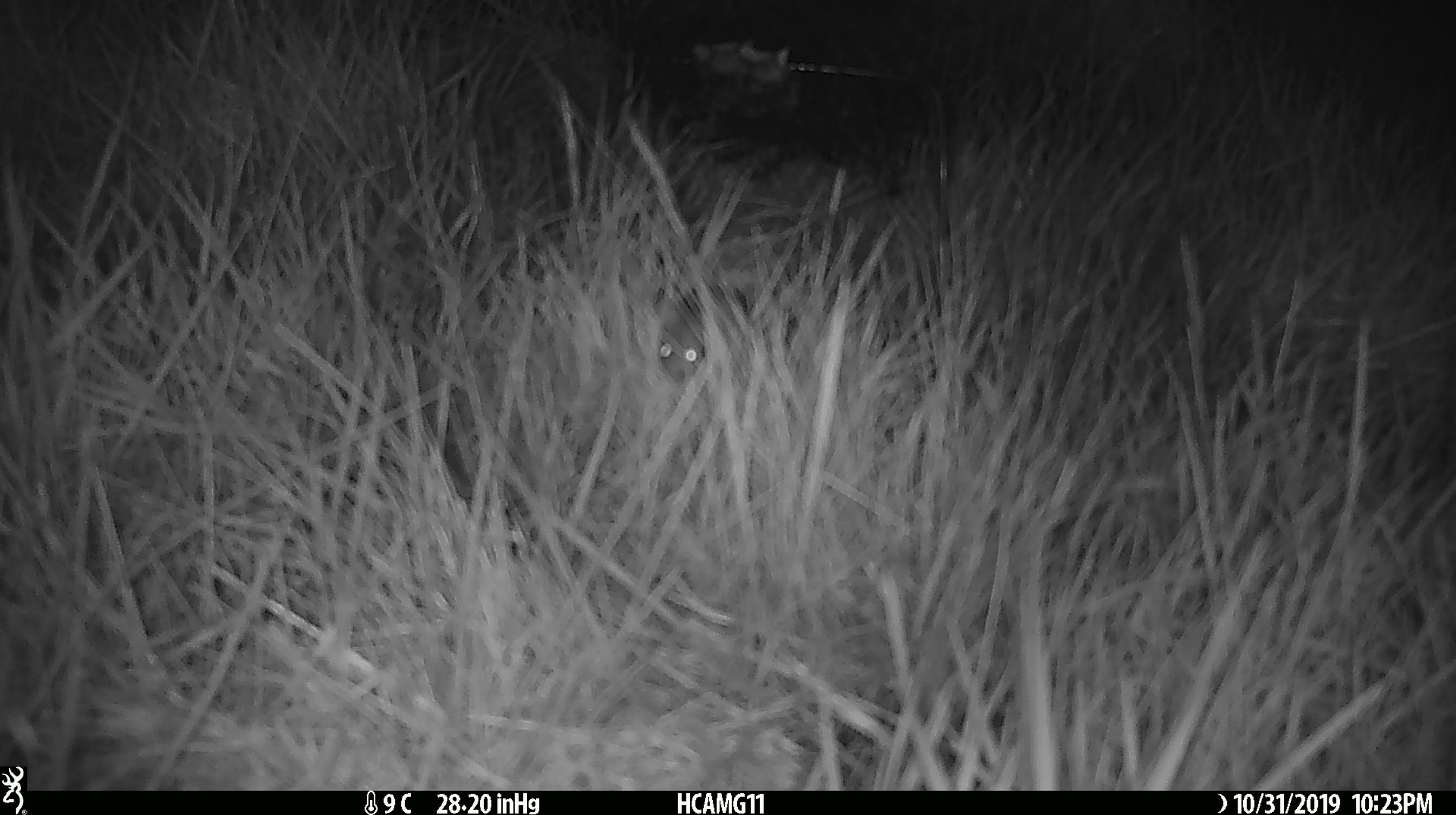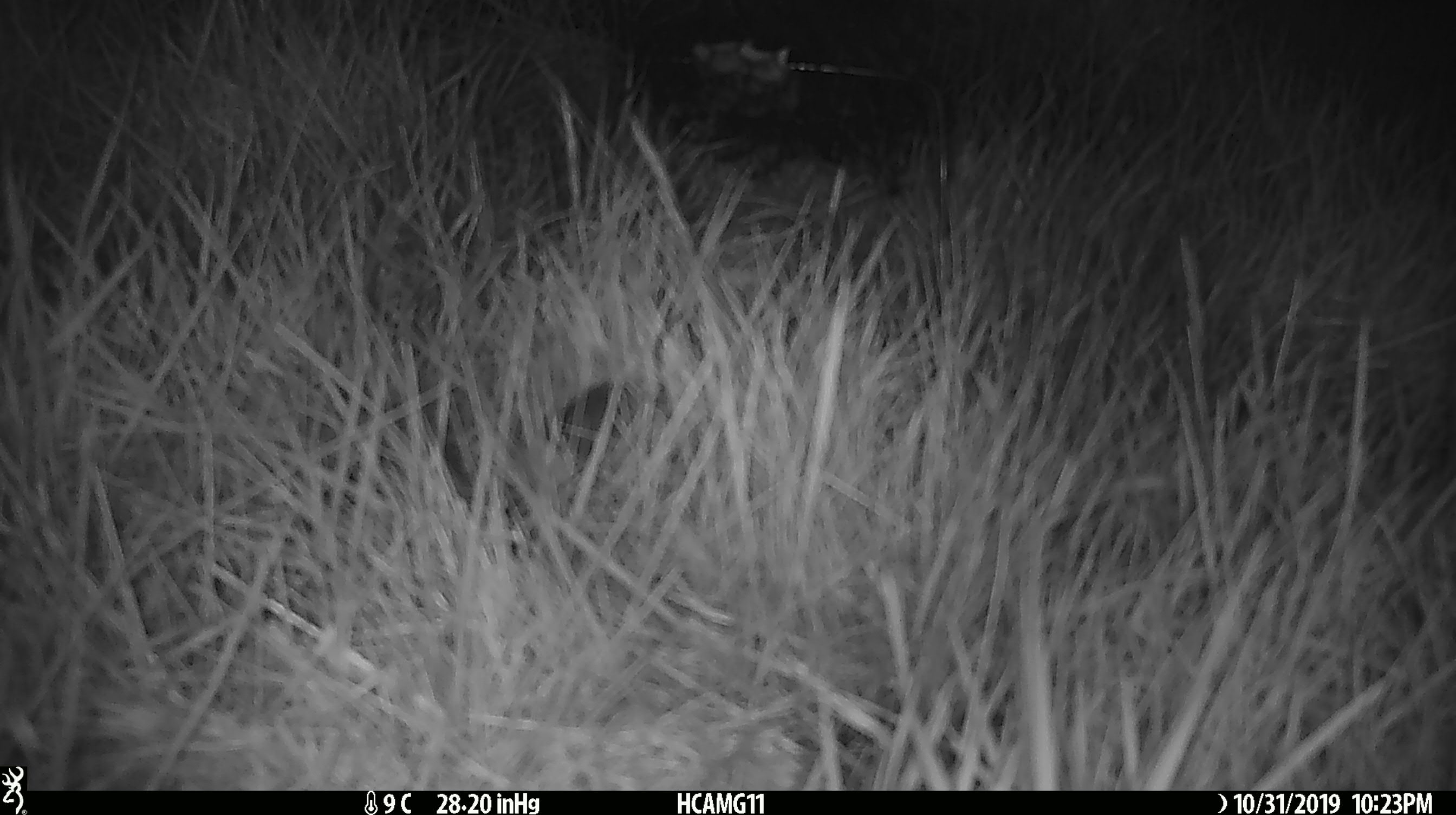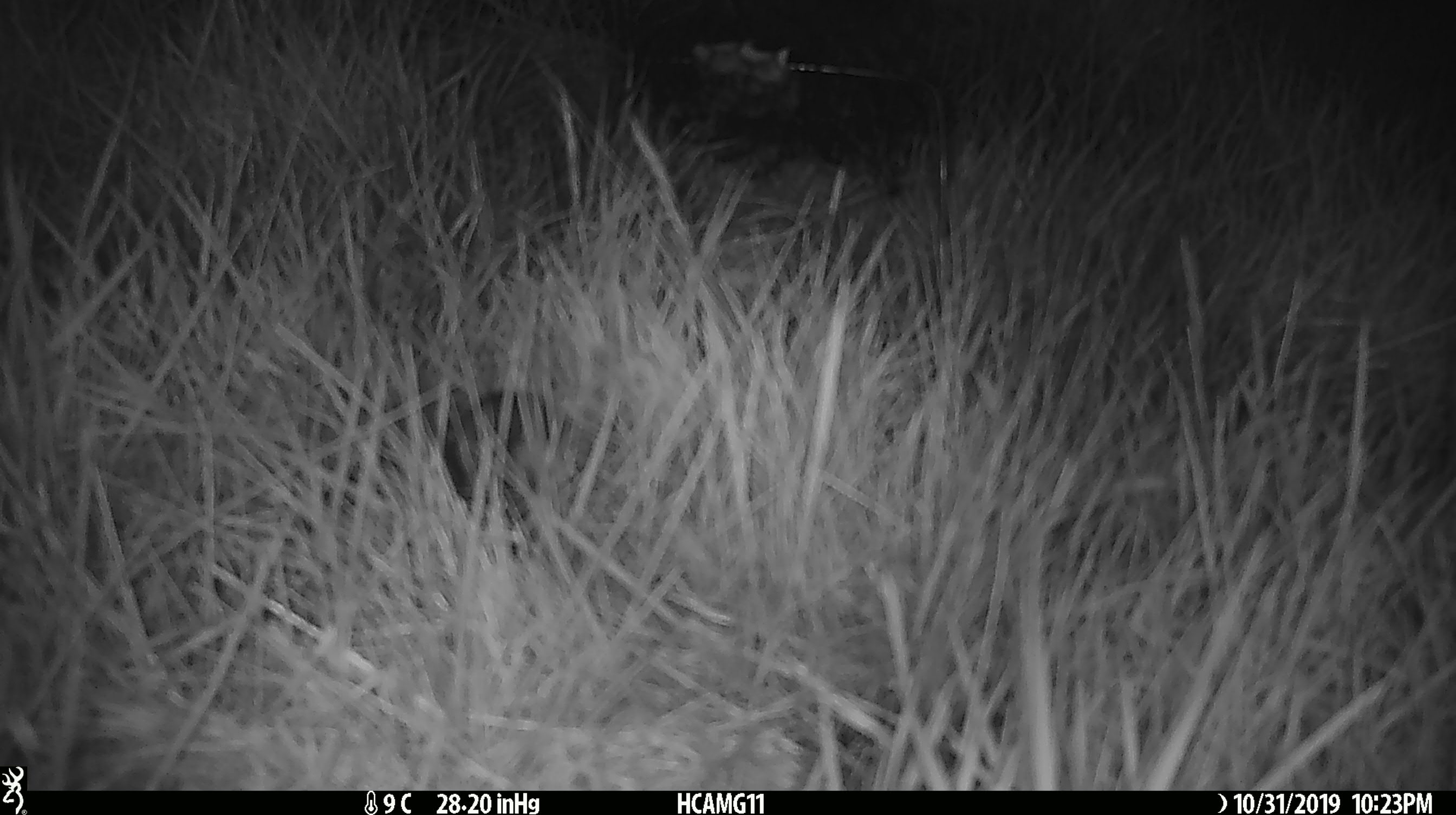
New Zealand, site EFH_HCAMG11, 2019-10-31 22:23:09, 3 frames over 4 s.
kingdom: Animalia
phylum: Chordata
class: Mammalia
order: Rodentia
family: Muridae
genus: Mus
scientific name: Mus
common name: mouse